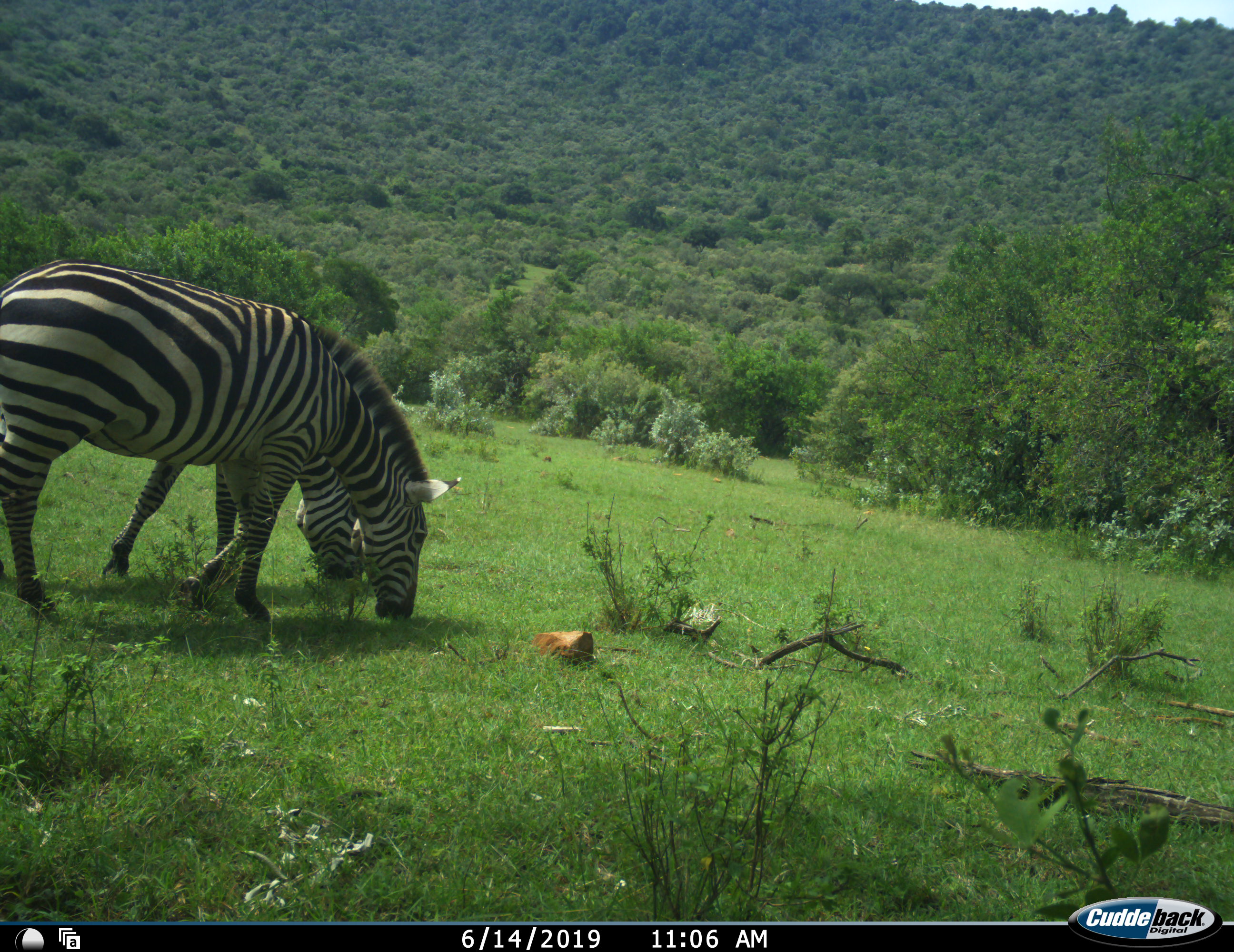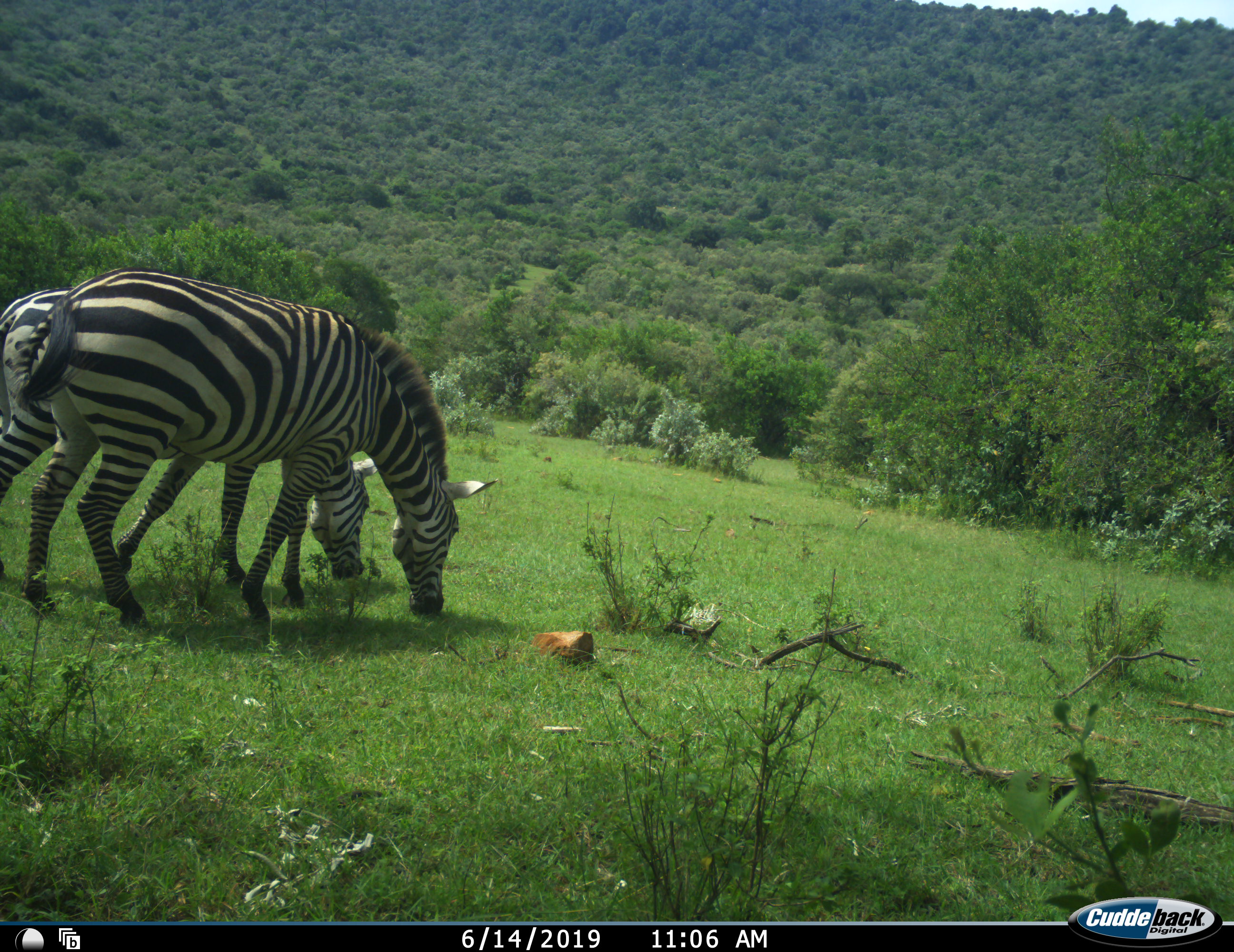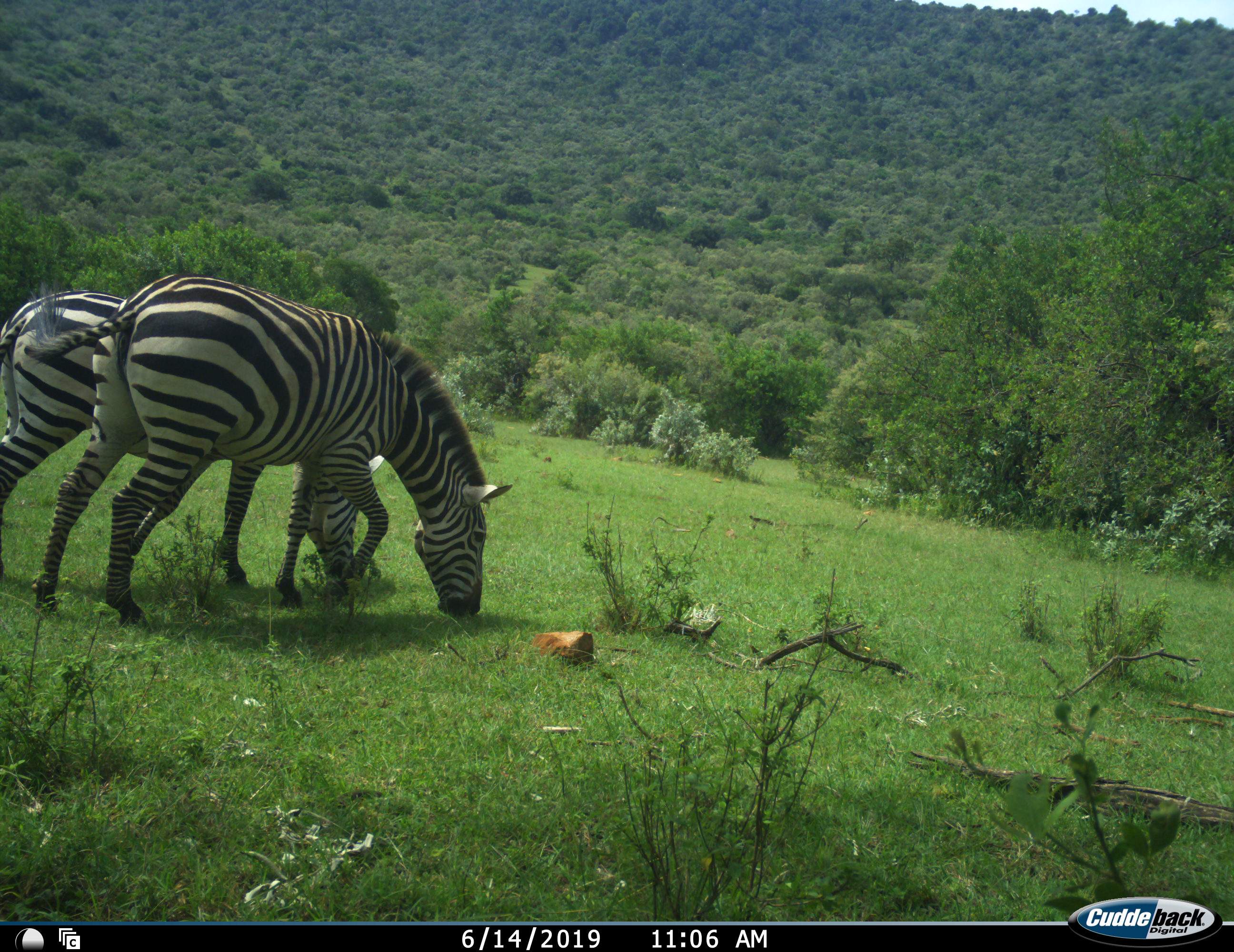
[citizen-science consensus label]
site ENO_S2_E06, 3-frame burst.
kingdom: Animalia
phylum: Chordata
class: Mammalia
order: Perissodactyla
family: Equidae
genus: Equus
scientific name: Equus quagga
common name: plains zebra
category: zebraplains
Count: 2.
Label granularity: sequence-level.